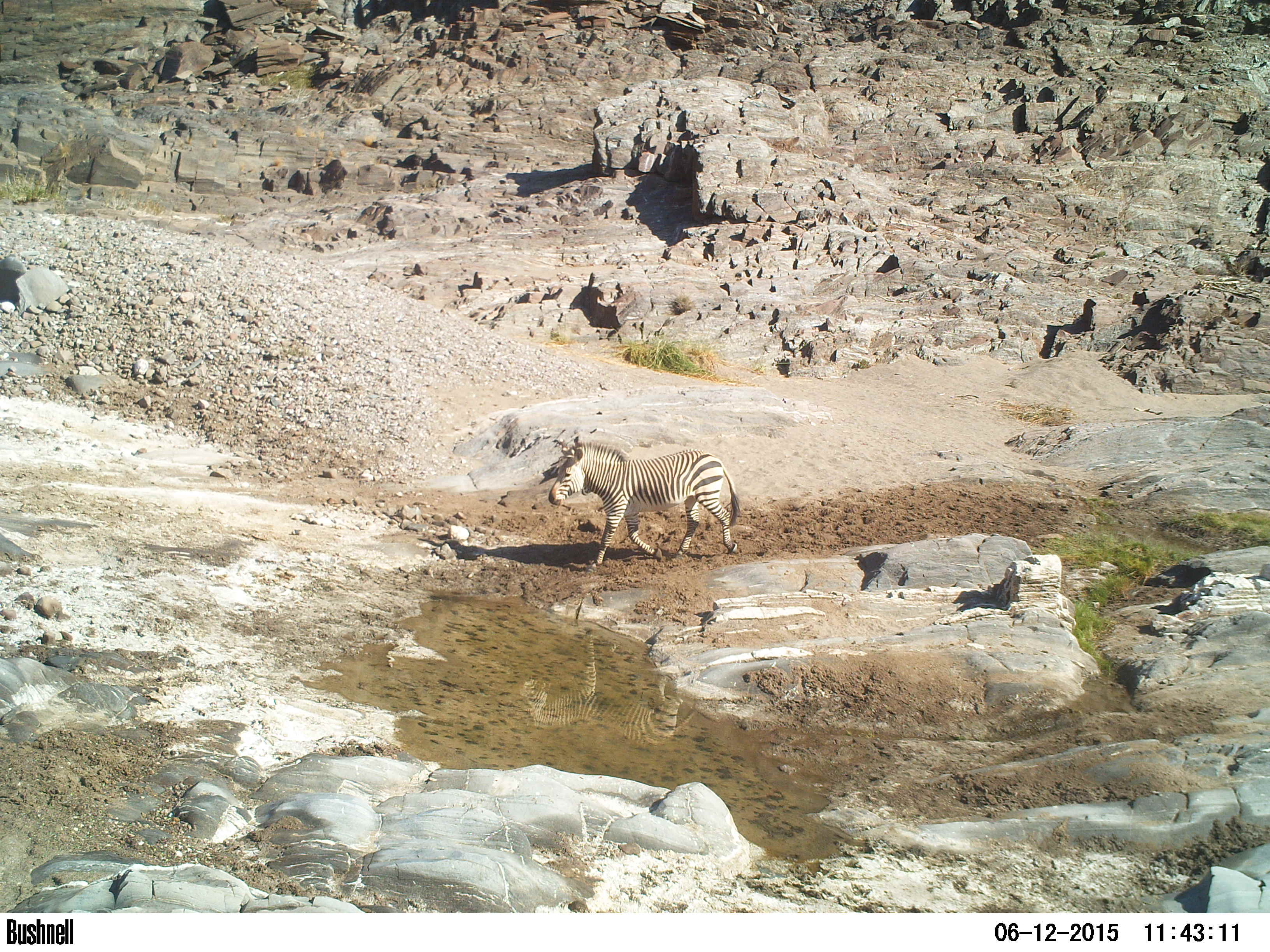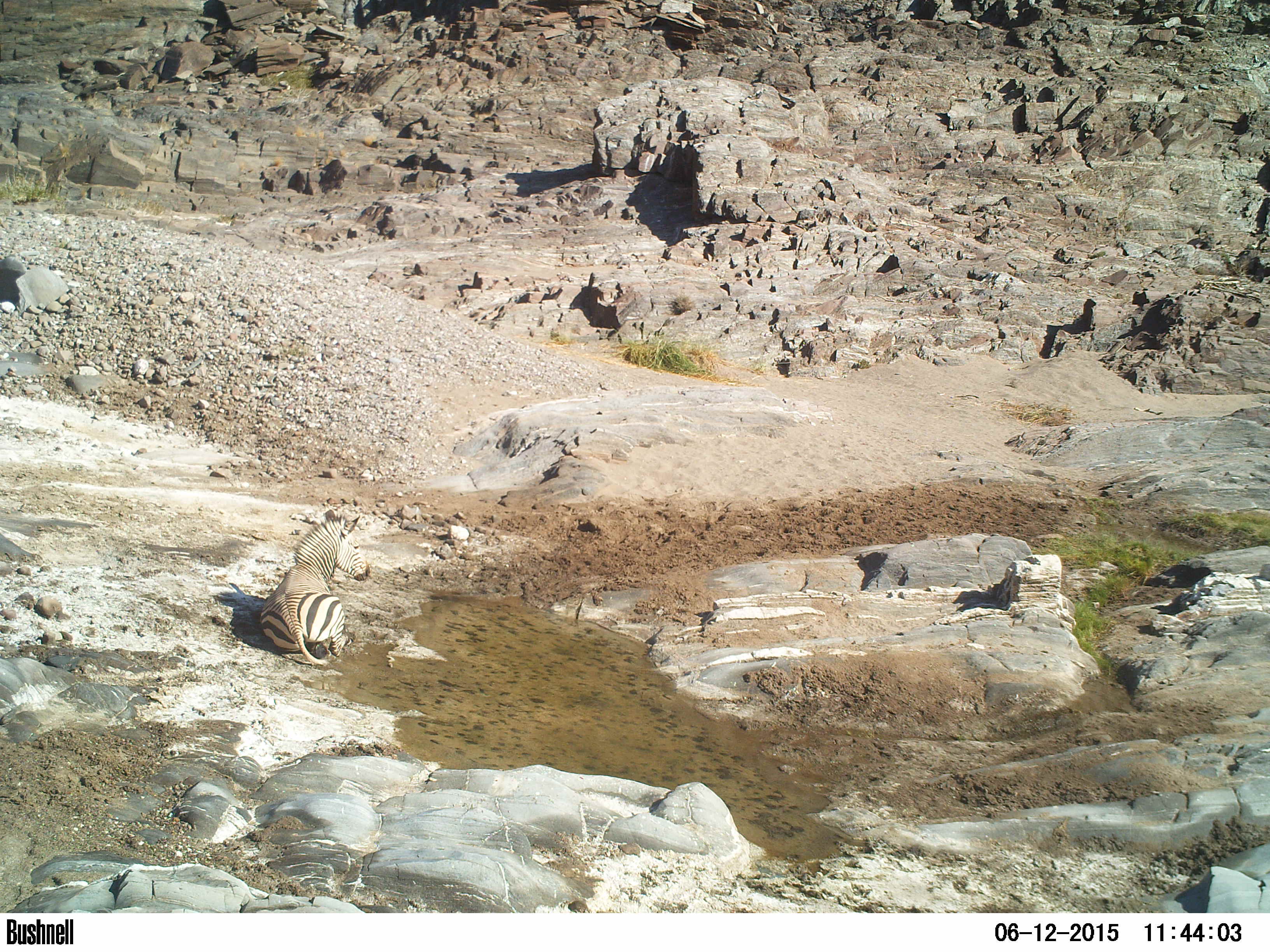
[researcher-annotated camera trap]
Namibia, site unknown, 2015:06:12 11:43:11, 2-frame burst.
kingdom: Animalia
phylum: Chordata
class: Mammalia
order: Perissodactyla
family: Equidae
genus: Equus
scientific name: Equus zebra hartmannae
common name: hartmann's mountain zebra